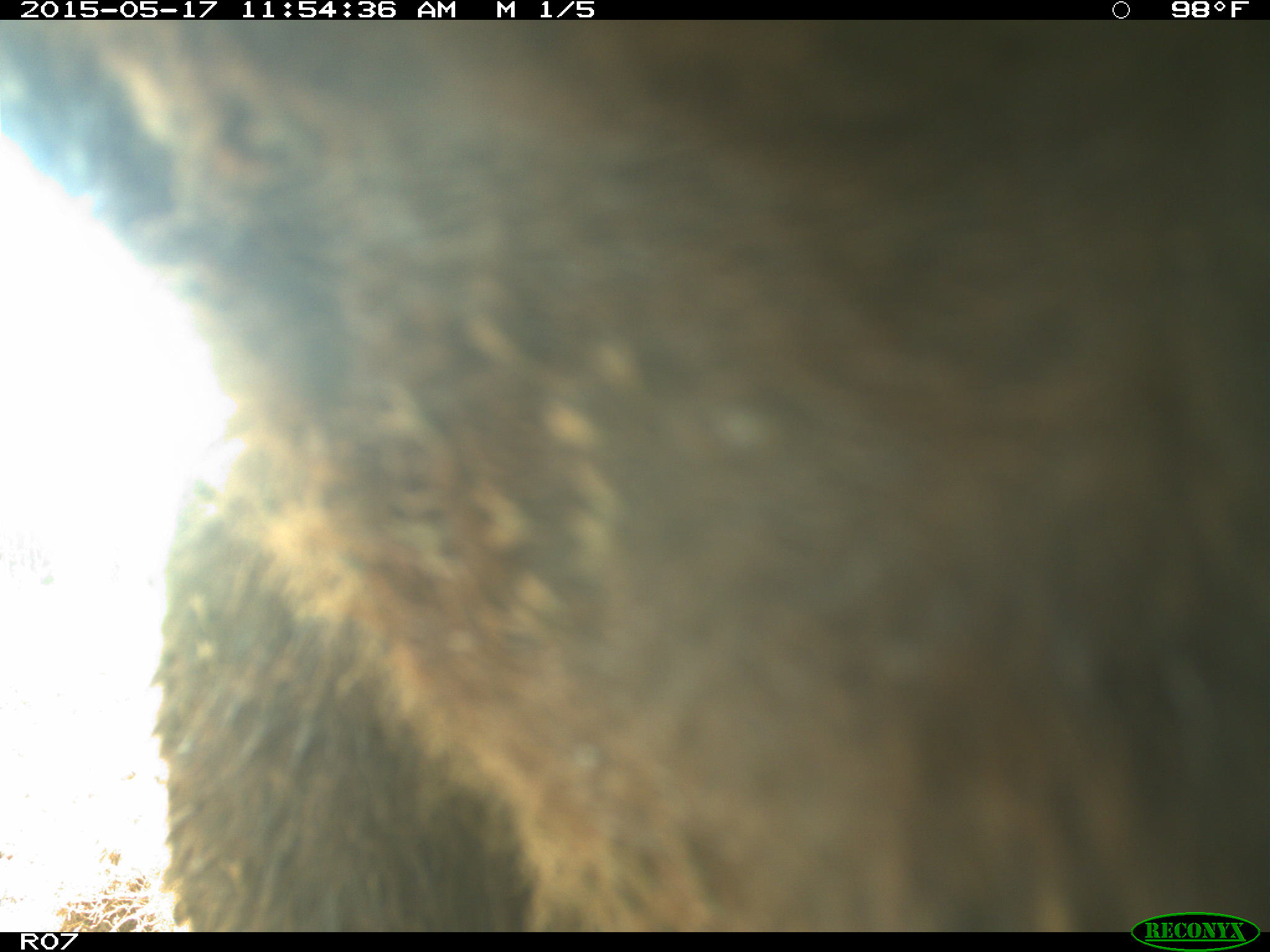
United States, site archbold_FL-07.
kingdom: Animalia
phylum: Chordata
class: Mammalia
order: Artiodactyla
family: Bovidae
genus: Bos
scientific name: Bos taurus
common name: domestic cow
Bos taurus (domestic cow).